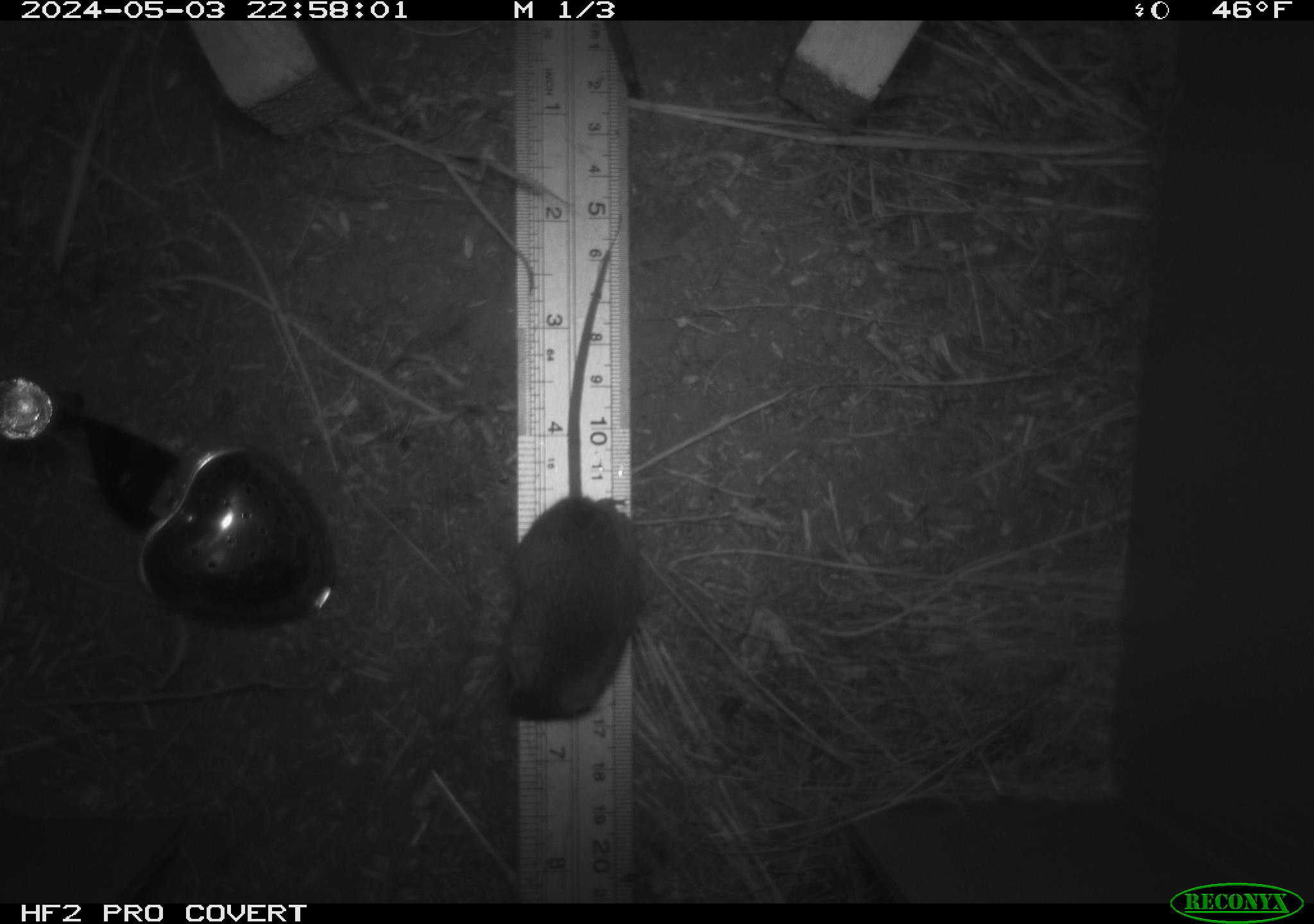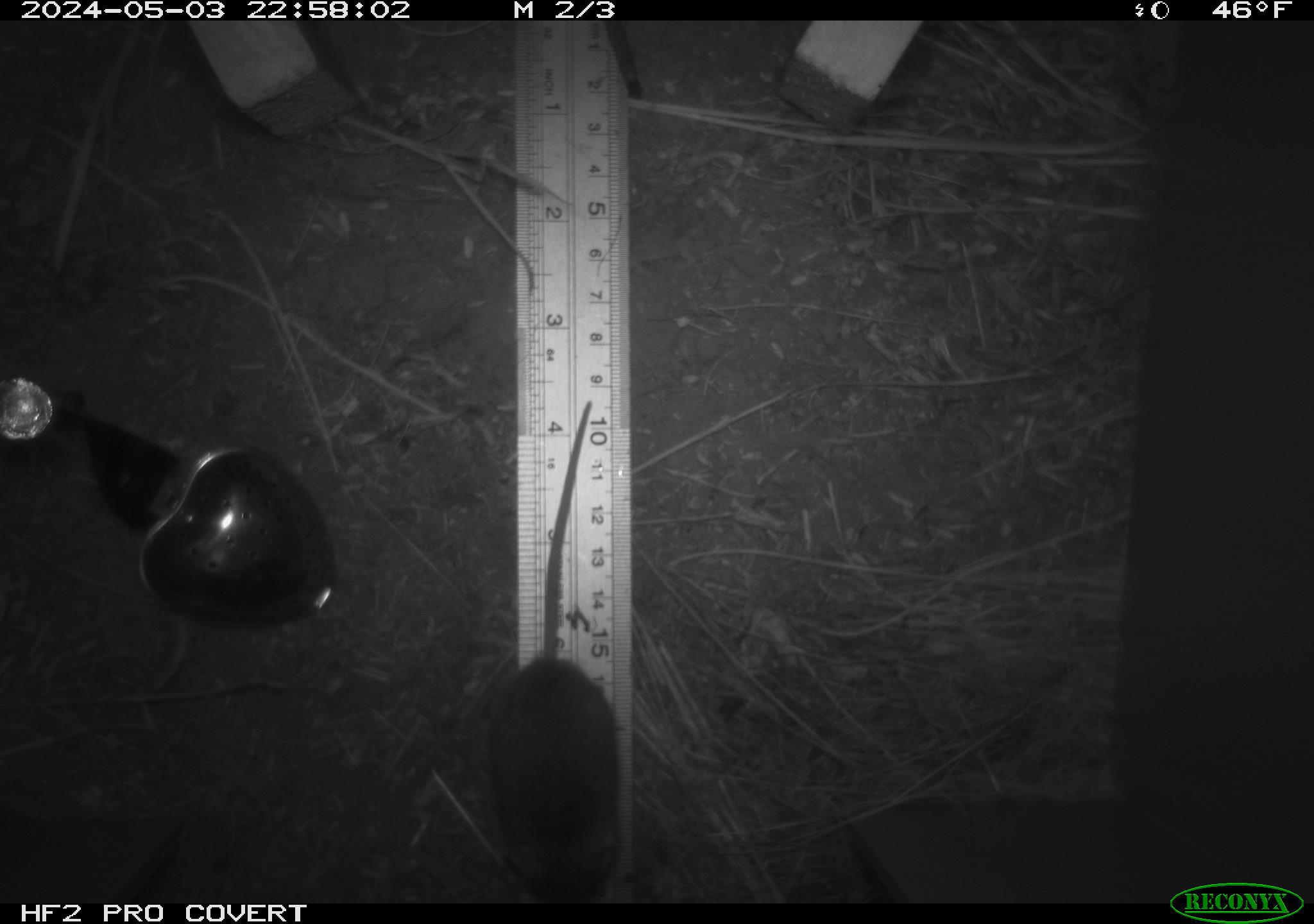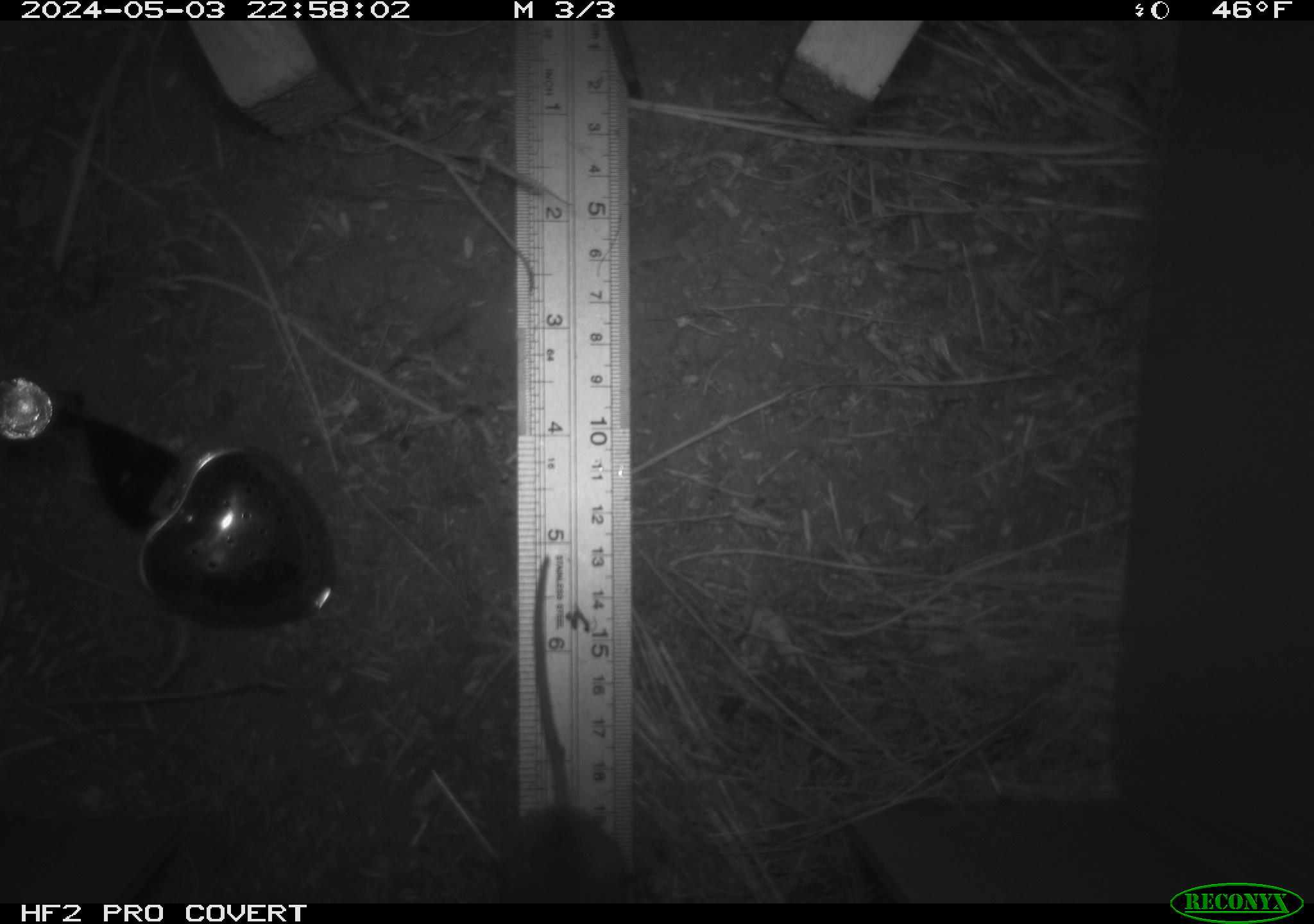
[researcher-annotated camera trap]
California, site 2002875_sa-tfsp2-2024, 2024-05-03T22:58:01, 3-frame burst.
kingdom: Animalia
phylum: Chordata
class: Mammalia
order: Rodentia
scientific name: Rodentia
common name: mouse species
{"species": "mouse species (Rodentia)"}